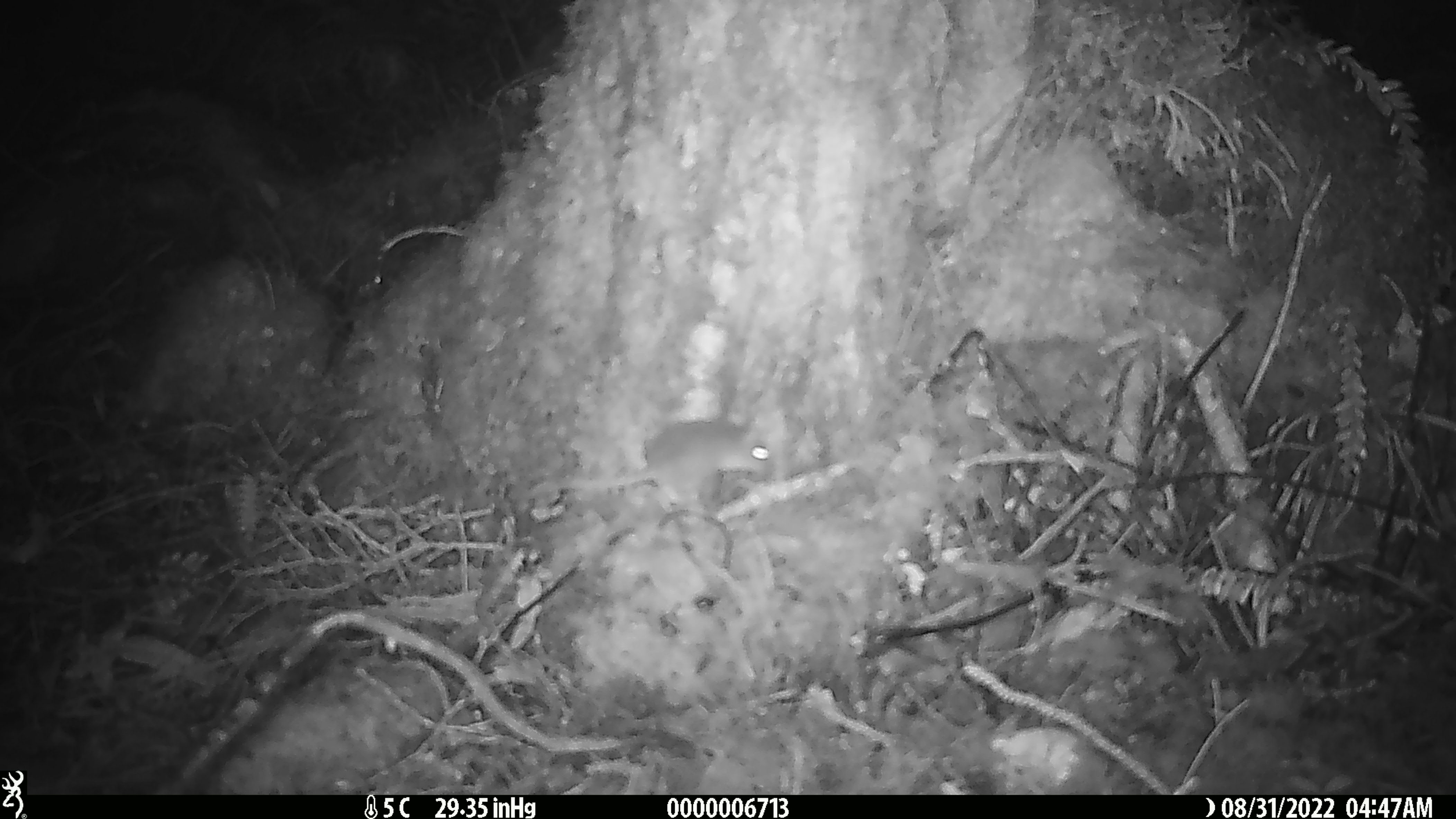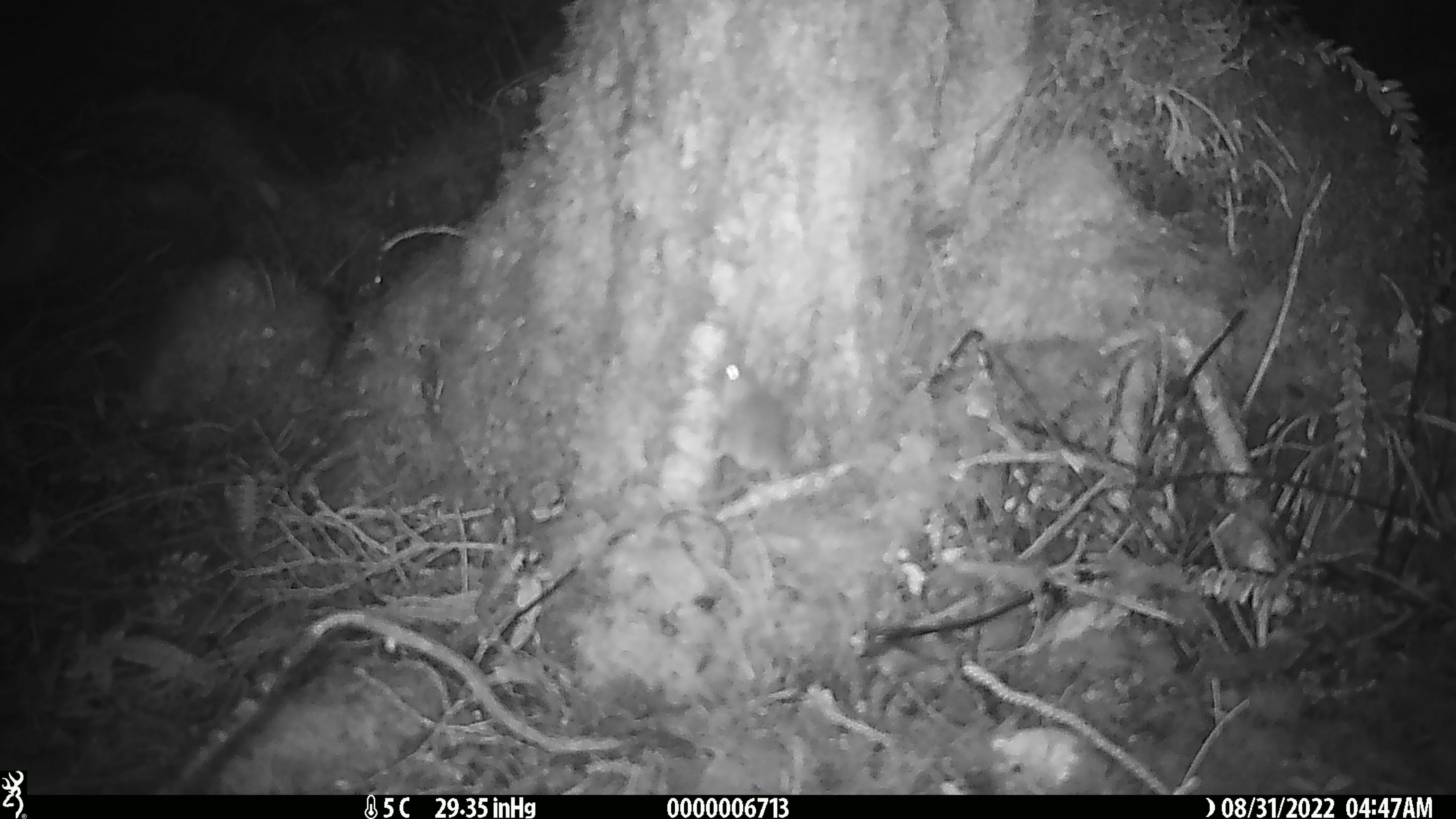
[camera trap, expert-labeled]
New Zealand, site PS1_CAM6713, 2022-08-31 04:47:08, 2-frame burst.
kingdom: Animalia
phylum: Chordata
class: Mammalia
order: Rodentia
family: Muridae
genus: Mus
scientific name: Mus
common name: mouse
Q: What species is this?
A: Mouse (Mus).